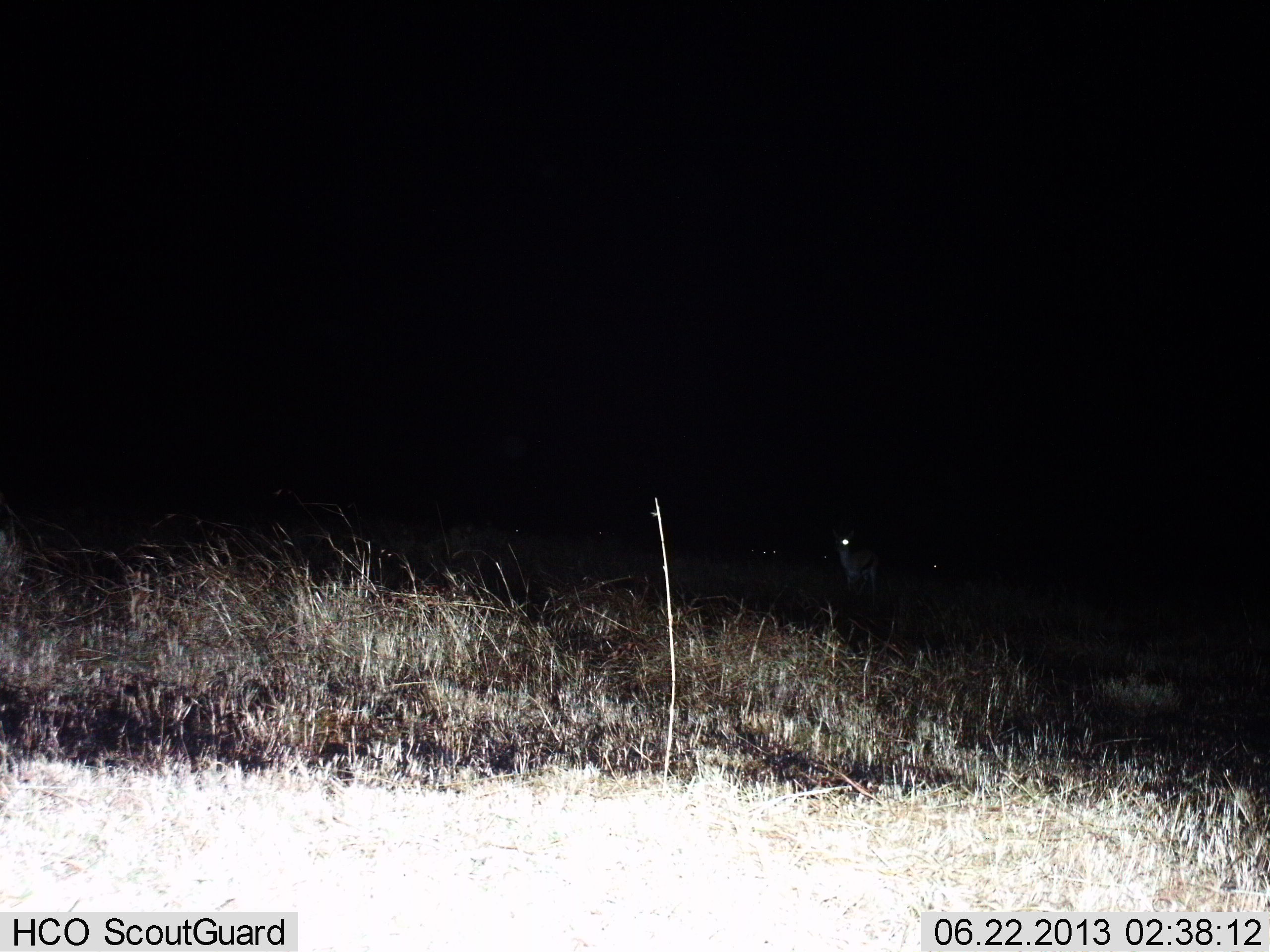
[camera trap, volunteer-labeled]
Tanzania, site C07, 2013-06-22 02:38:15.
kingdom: Animalia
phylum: Chordata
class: Mammalia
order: Artiodactyla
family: Bovidae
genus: Eudorcas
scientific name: Eudorcas thomsonii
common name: thomson's gazelle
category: gazellethomsons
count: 1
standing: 100%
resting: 0%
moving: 0%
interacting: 0%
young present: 0%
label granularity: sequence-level